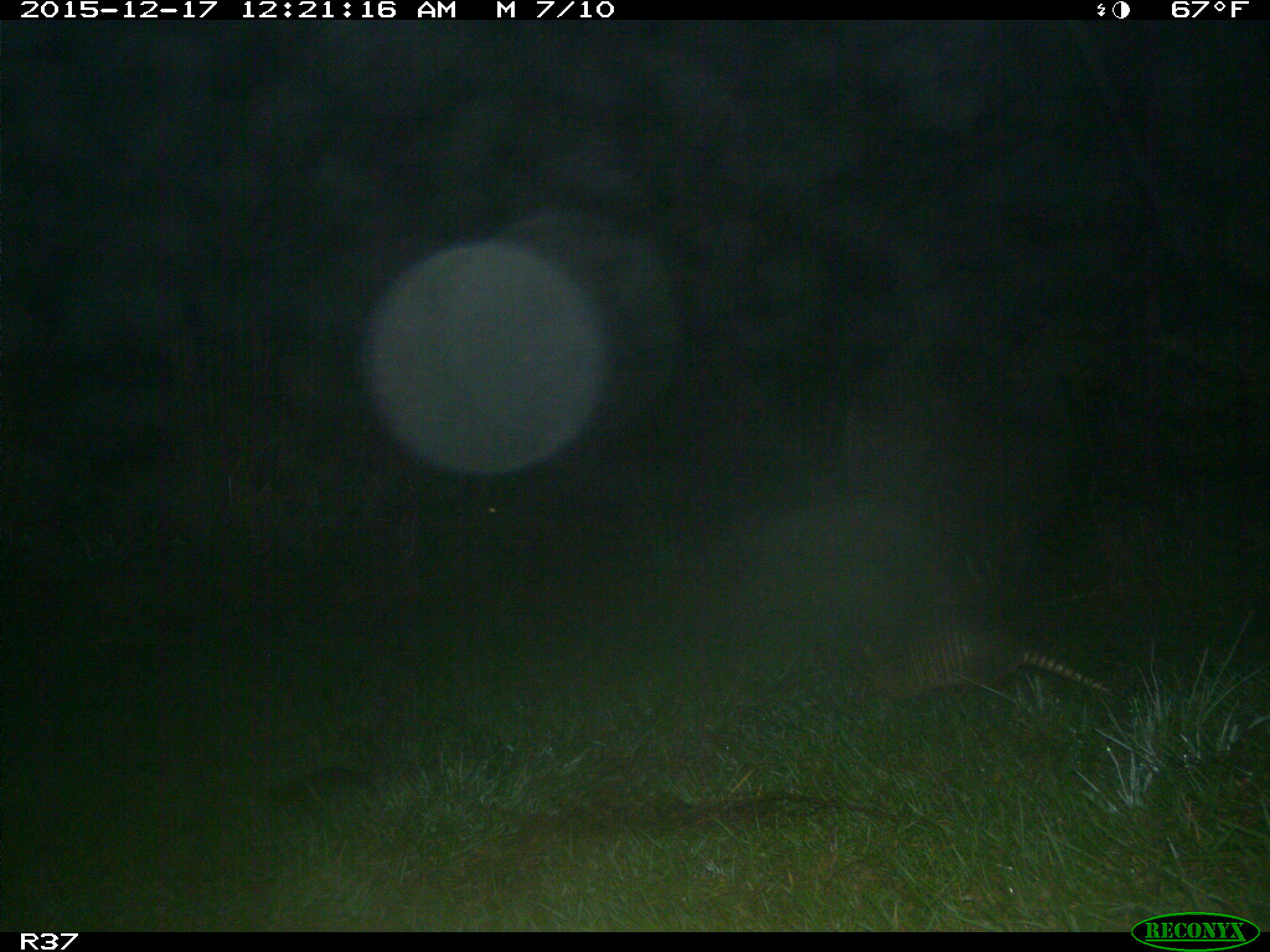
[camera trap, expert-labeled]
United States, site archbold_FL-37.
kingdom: Animalia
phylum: Chordata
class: Mammalia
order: Cingulata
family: Dasypodidae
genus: Dasypus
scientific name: Dasypus novemcinctus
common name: nine-banded armadillo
Dasypus novemcinctus (nine-banded armadillo).